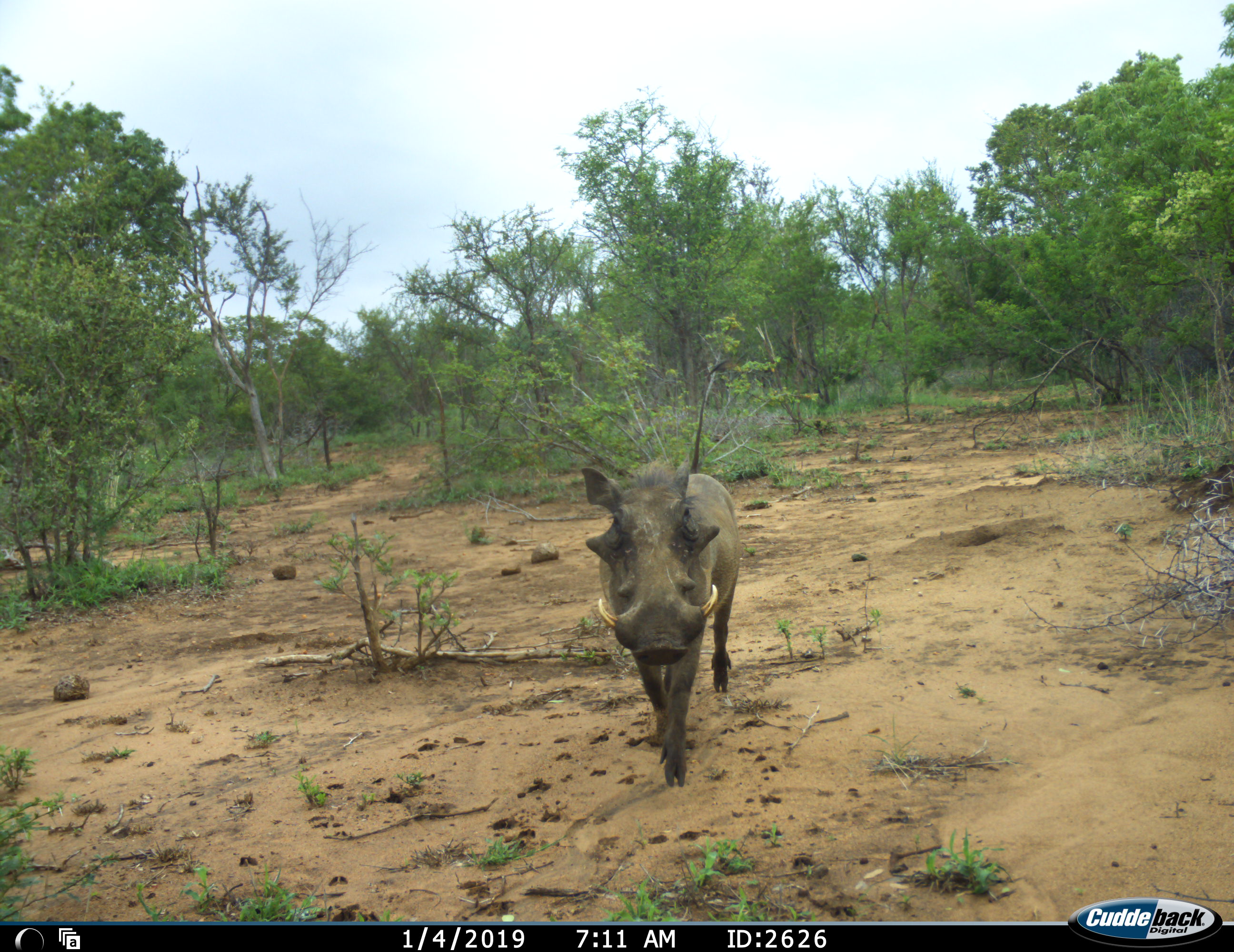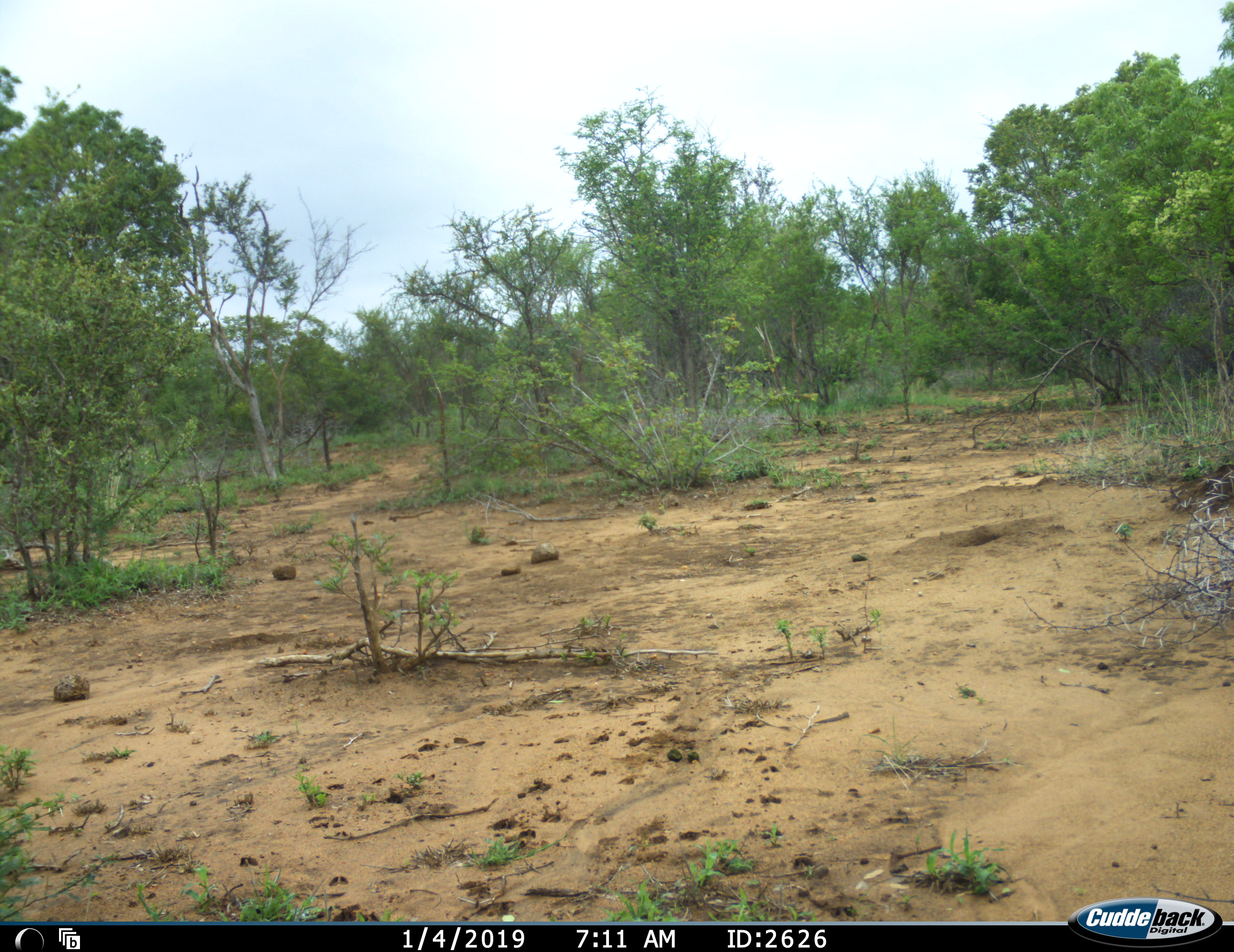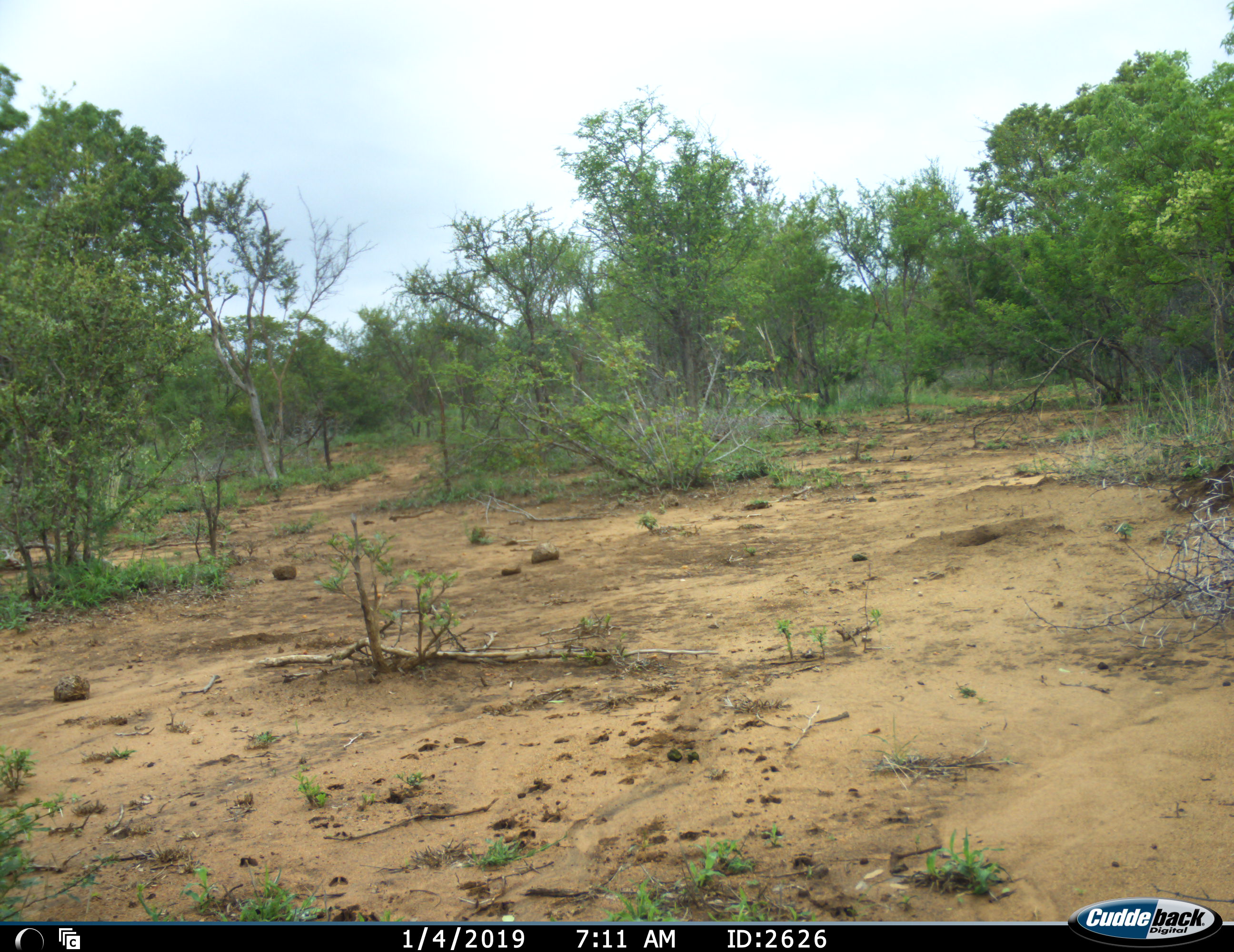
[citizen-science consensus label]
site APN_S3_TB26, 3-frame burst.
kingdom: Animalia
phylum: Chordata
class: Mammalia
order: Artiodactyla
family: Suidae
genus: Phacochoerus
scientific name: Phacochoerus africanus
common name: warthog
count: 1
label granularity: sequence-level